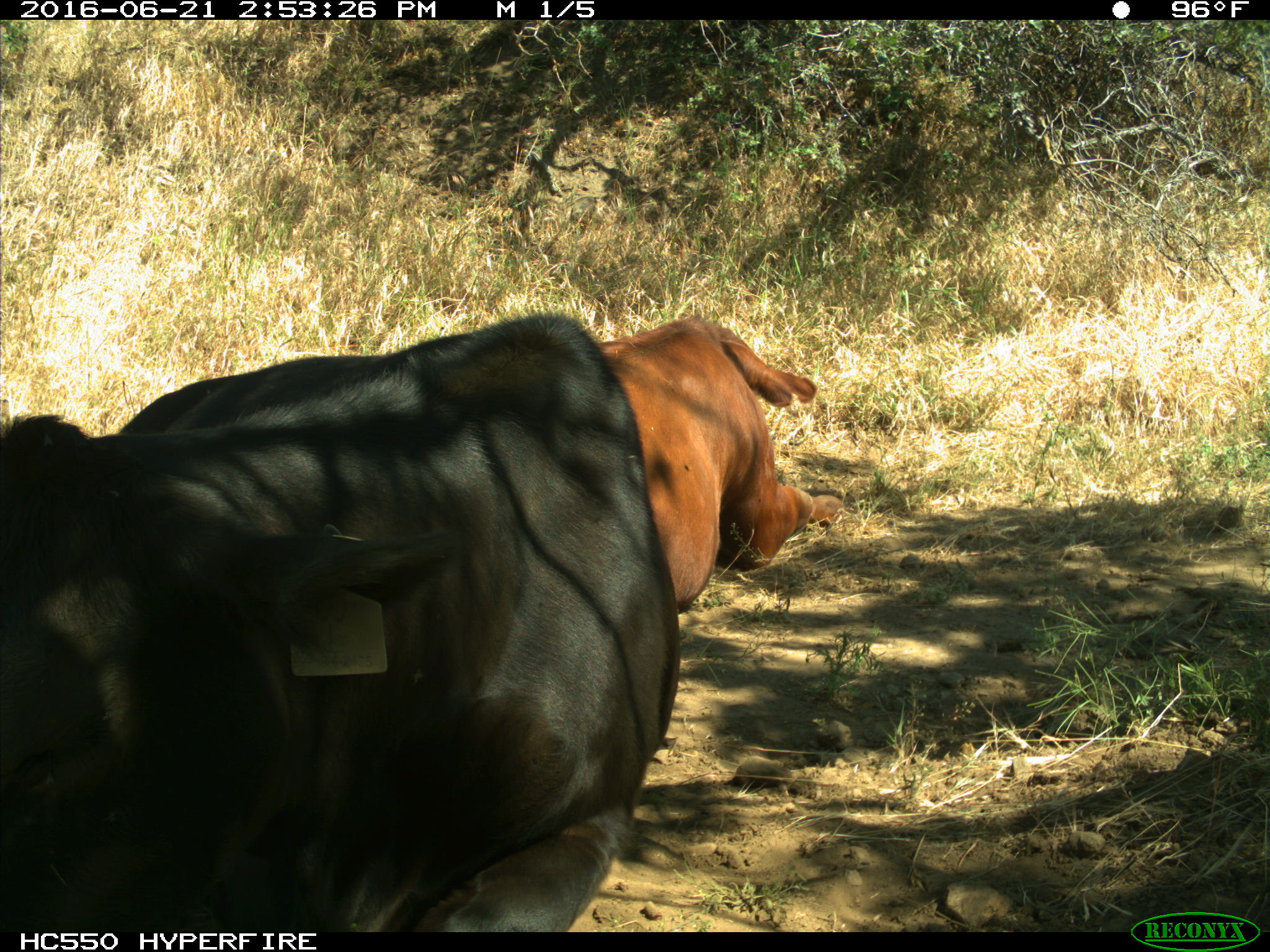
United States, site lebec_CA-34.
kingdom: Animalia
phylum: Chordata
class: Mammalia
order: Artiodactyla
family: Bovidae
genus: Bos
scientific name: Bos taurus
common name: domestic cow